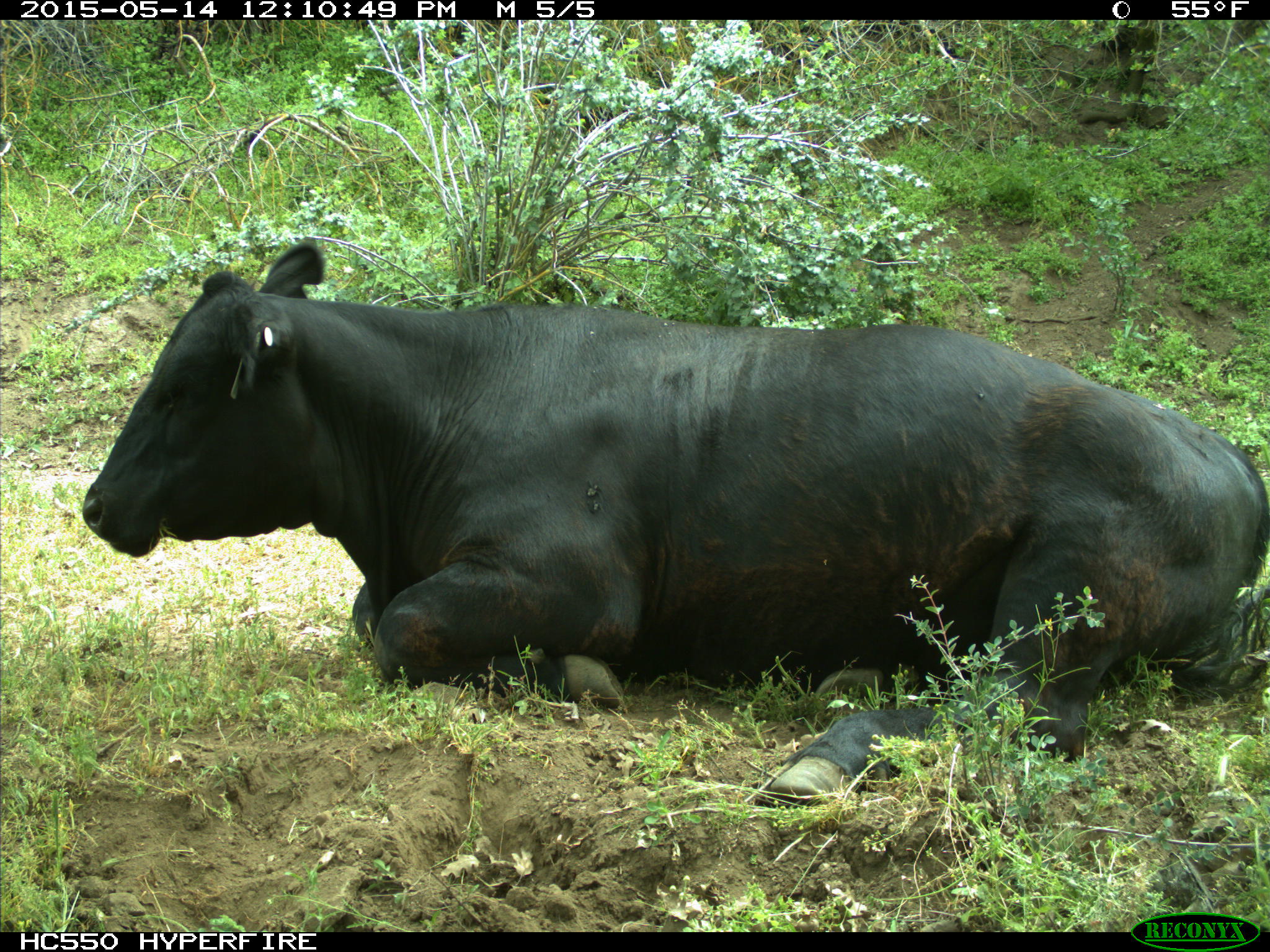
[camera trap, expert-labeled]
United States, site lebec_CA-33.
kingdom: Animalia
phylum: Chordata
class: Mammalia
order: Artiodactyla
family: Bovidae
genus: Bos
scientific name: Bos taurus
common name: domestic cow